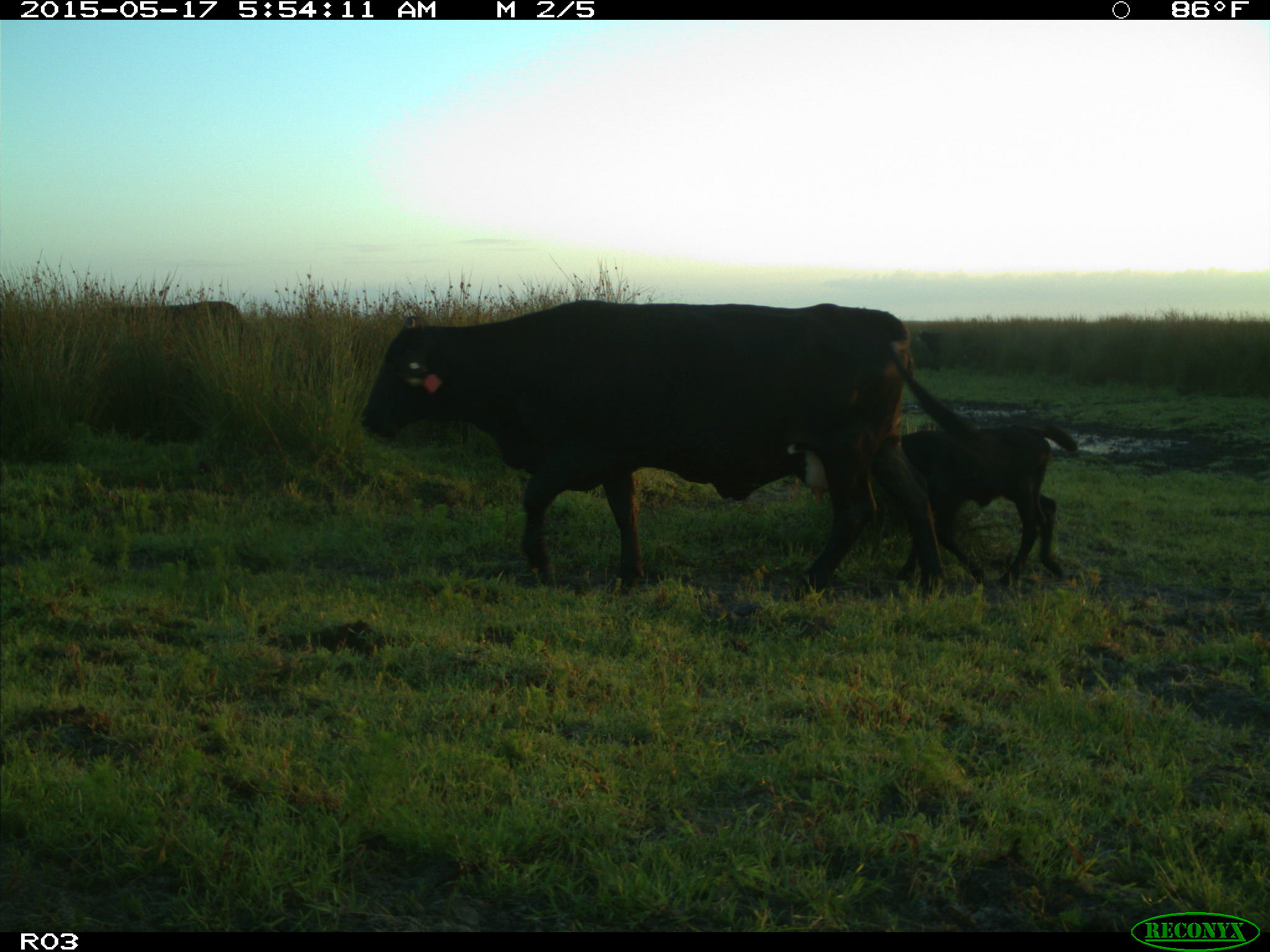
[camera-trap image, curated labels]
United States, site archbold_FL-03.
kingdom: Animalia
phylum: Chordata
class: Mammalia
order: Artiodactyla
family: Bovidae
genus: Bos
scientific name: Bos taurus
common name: domestic cow